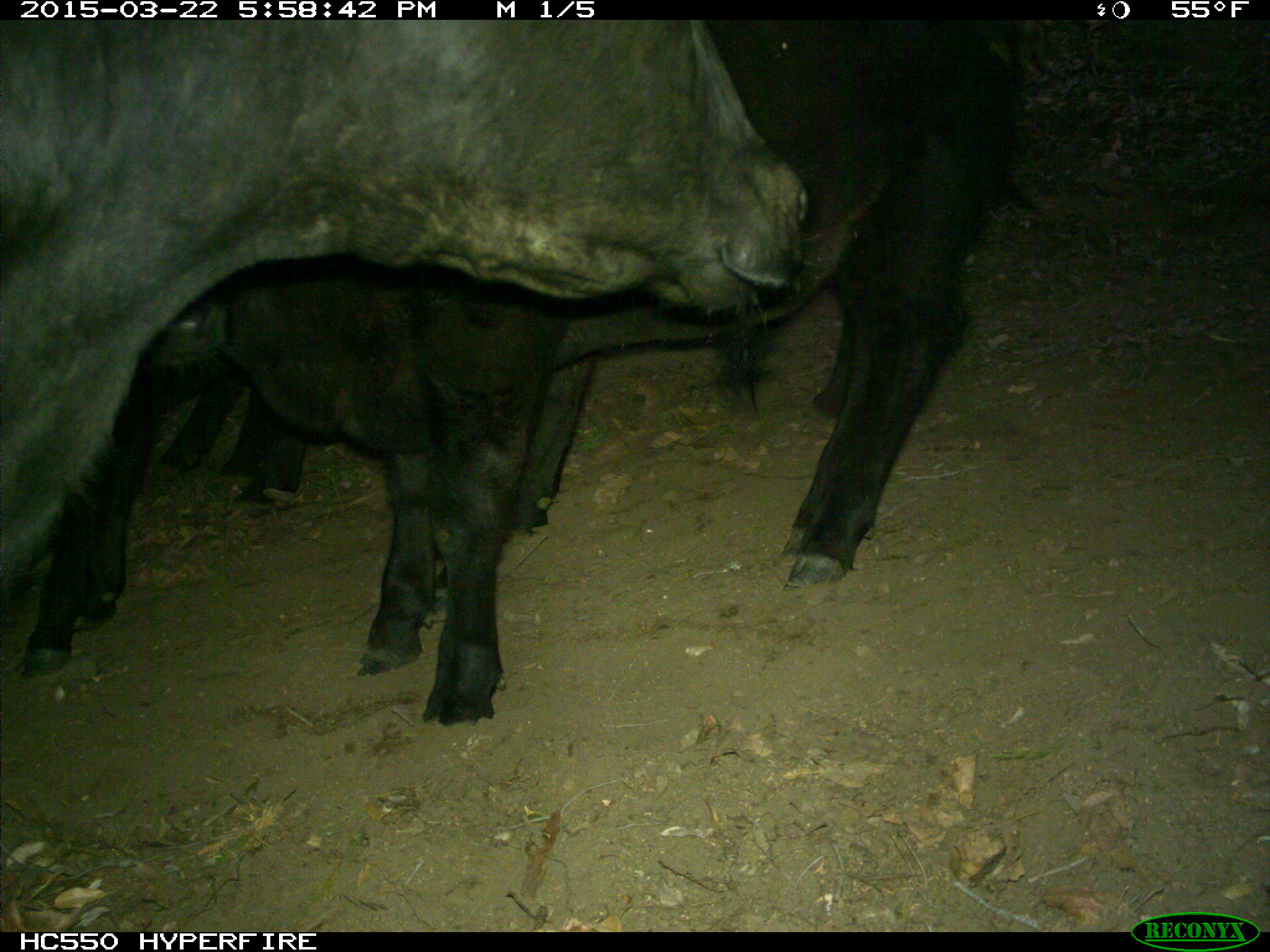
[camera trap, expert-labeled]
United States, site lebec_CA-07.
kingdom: Animalia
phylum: Chordata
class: Mammalia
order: Artiodactyla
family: Bovidae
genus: Bos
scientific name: Bos taurus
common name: domestic cow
Bos taurus (domestic cow).